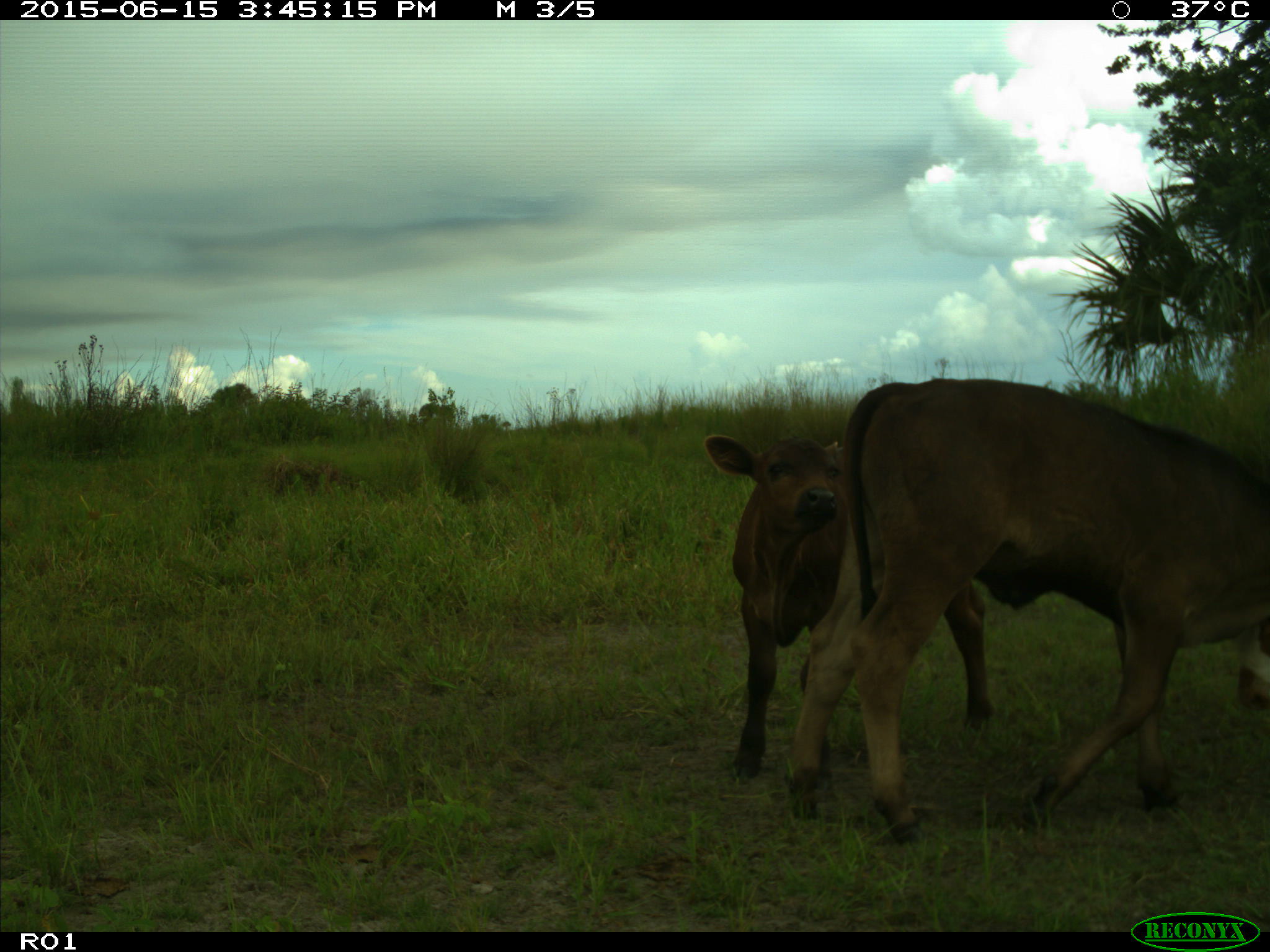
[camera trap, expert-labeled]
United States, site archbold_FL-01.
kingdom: Animalia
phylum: Chordata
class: Mammalia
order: Artiodactyla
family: Bovidae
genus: Bos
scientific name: Bos taurus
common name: domestic cow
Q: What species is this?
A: Bos taurus (domestic cow).